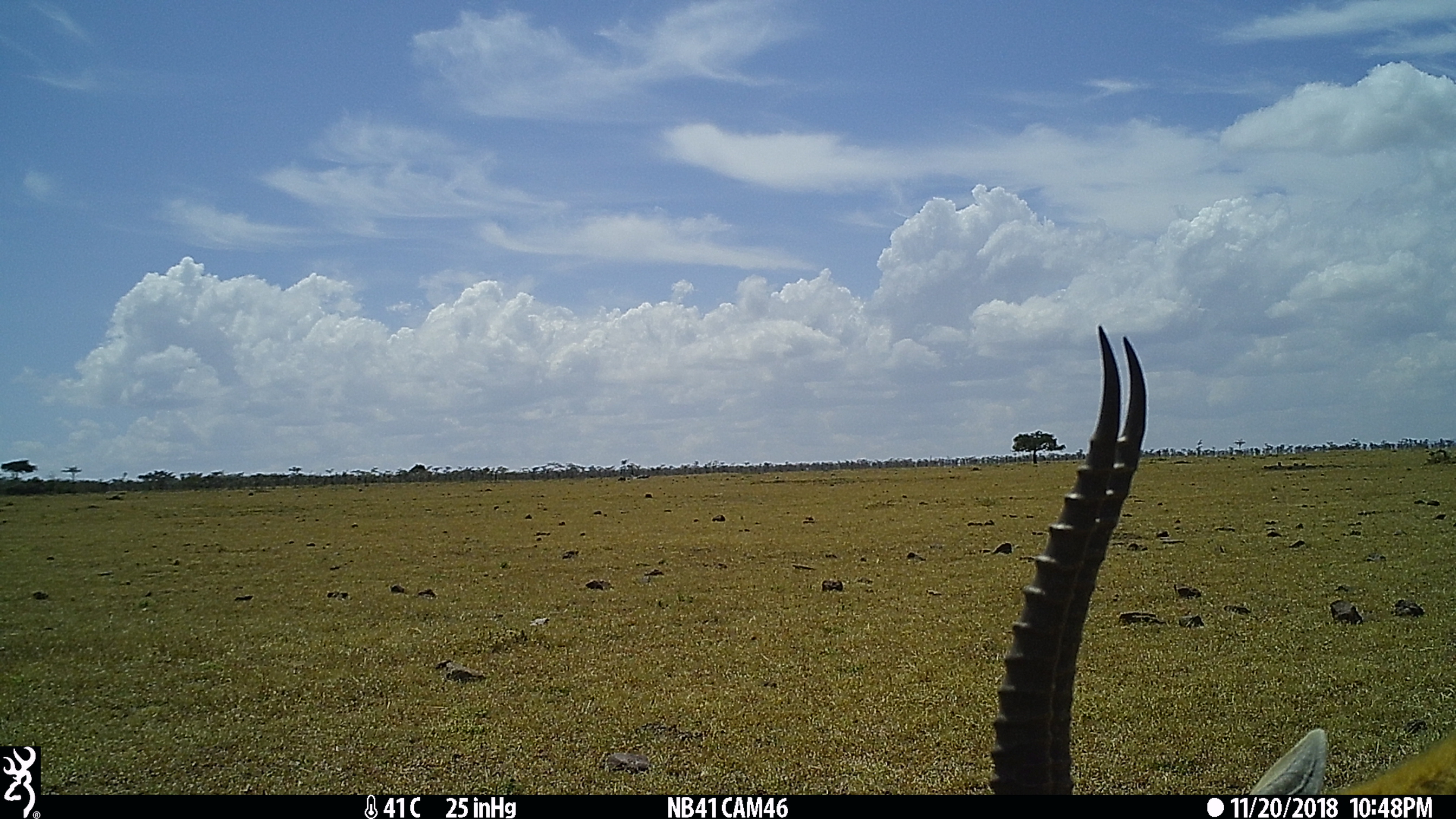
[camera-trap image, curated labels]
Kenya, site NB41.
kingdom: Animalia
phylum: Chordata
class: Mammalia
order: Artiodactyla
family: Bovidae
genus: Eudorcas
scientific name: Eudorcas thomsonii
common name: thomon's gazelle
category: gazelle thomsons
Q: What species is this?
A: Gazelle thomsons (thomon's gazelle) (Eudorcas thomsonii).